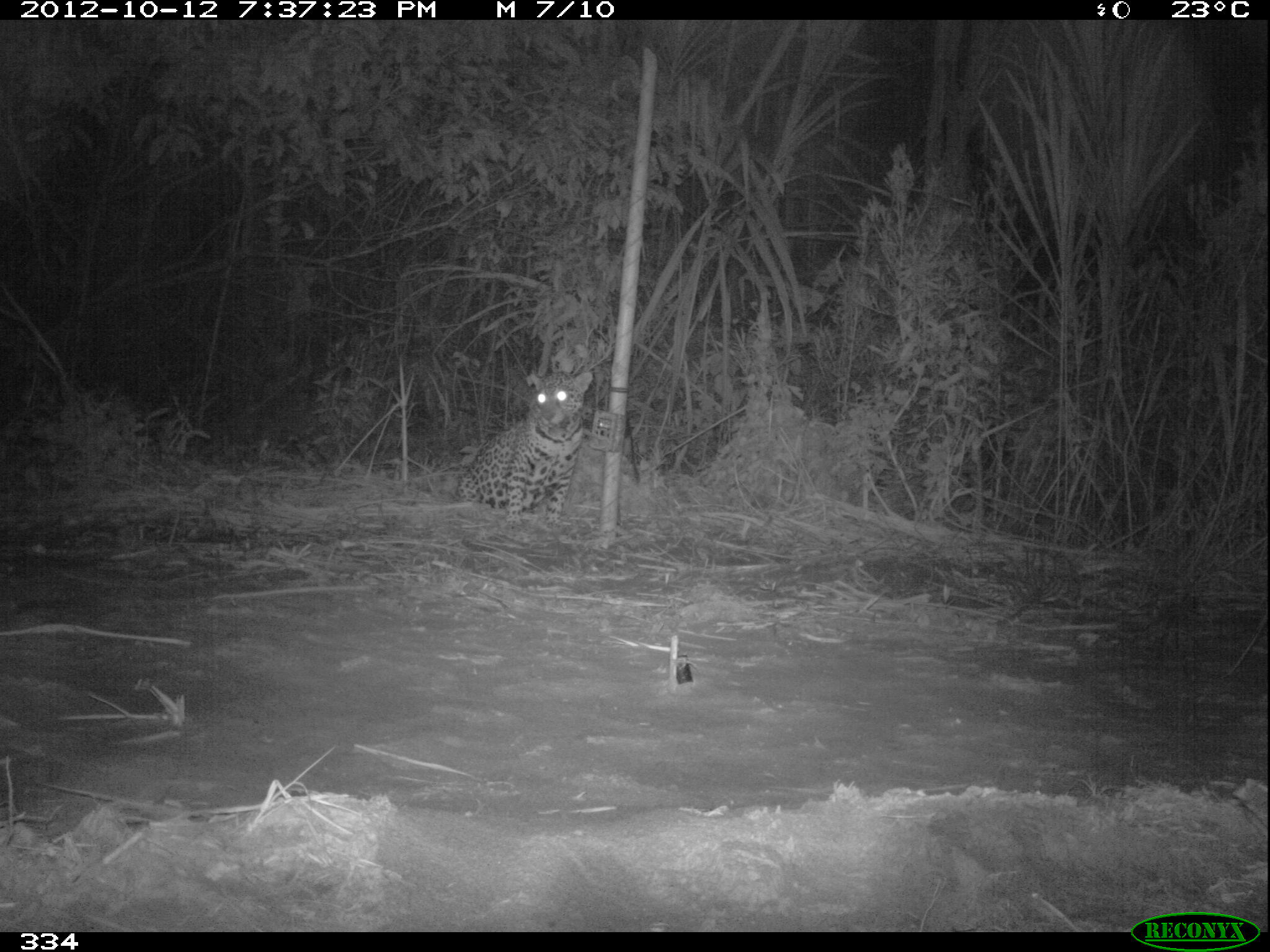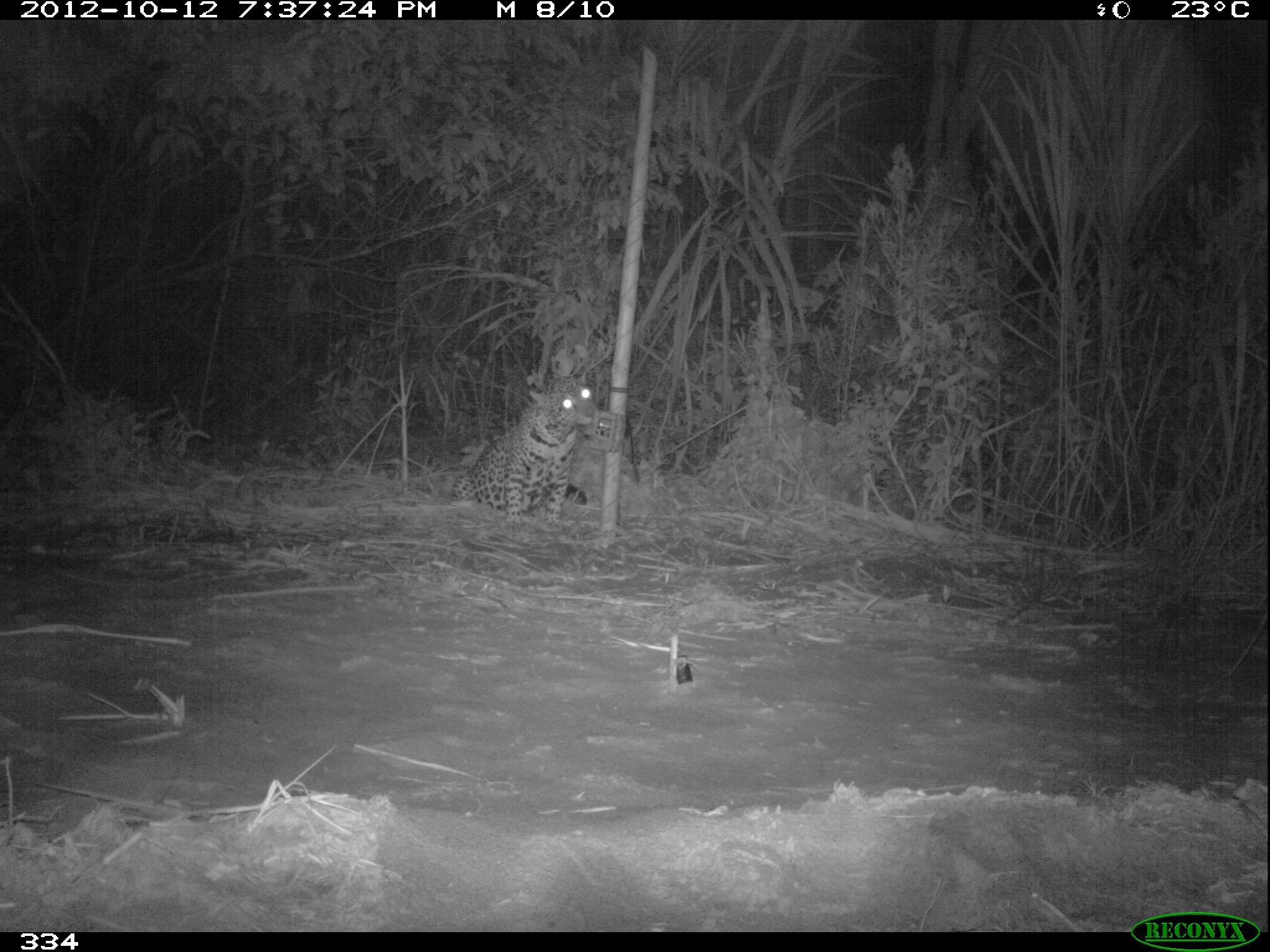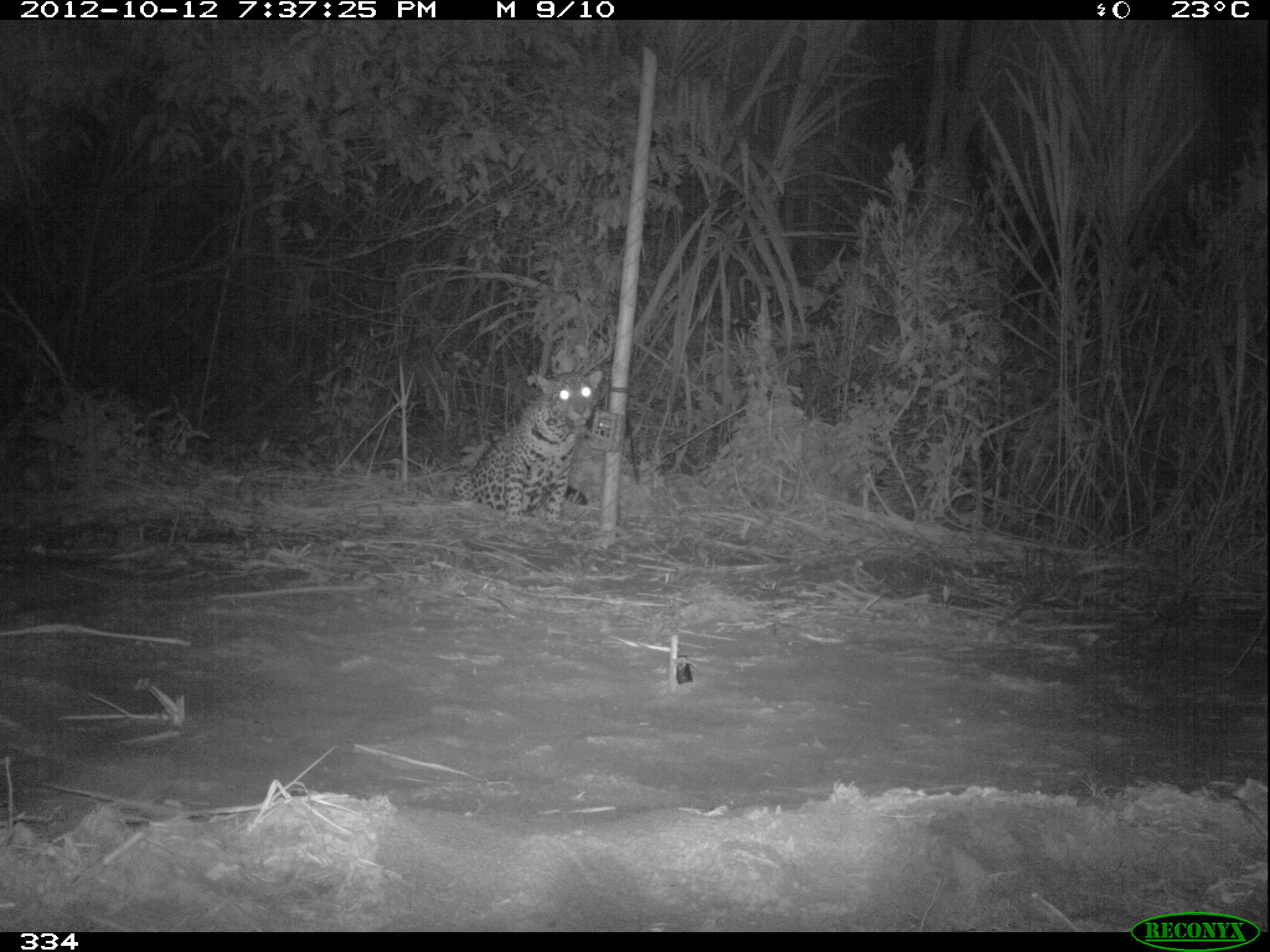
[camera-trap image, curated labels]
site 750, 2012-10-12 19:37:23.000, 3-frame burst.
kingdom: Animalia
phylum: Chordata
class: Mammalia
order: Carnivora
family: Felidae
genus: Panthera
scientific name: Panthera onca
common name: jaguar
Panthera onca (jaguar).